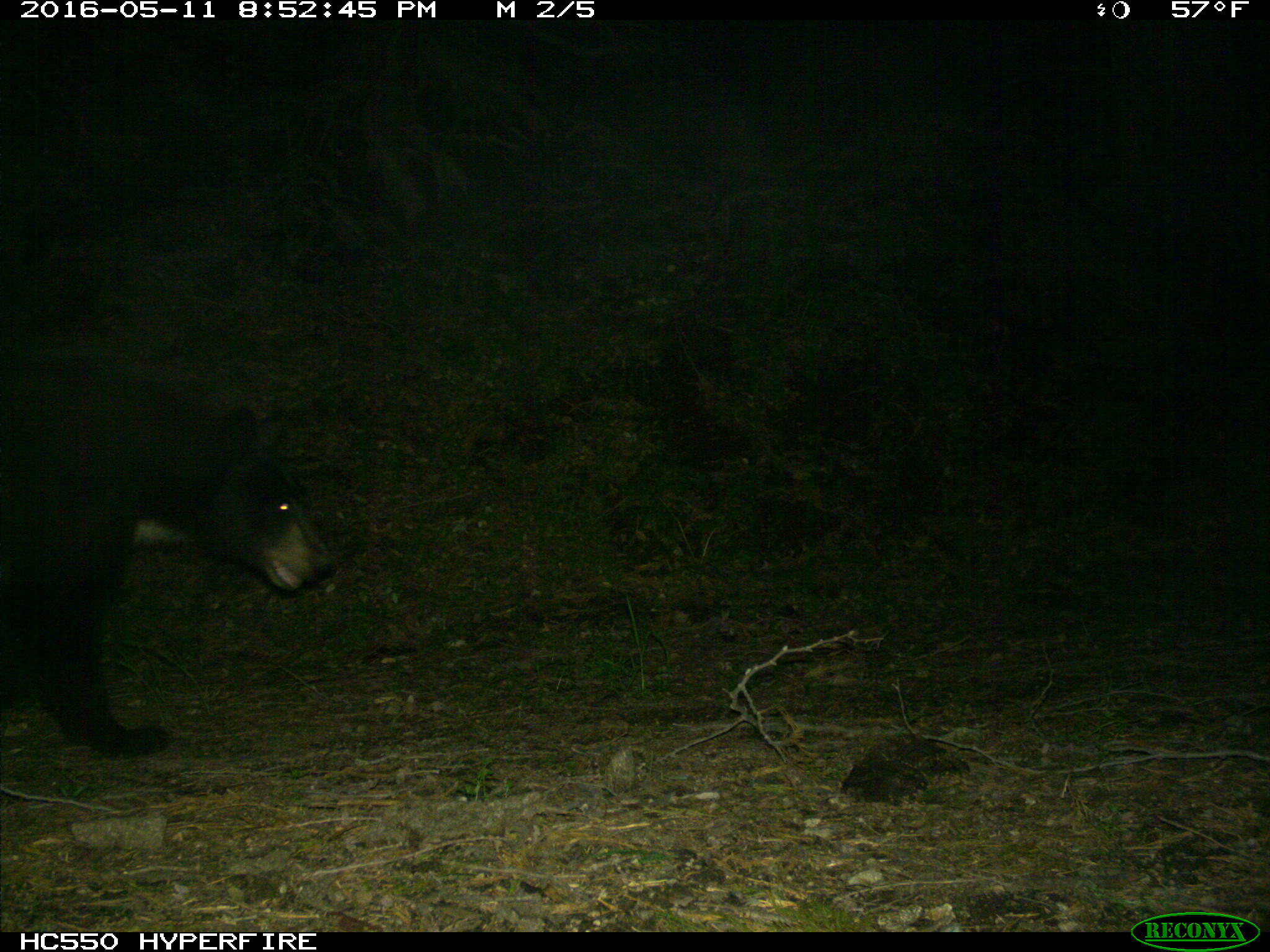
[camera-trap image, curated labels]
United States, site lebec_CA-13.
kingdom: Animalia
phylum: Chordata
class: Mammalia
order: Carnivora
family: Ursidae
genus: Ursus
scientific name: Ursus americanus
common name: american black bear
Ursus americanus (american black bear).